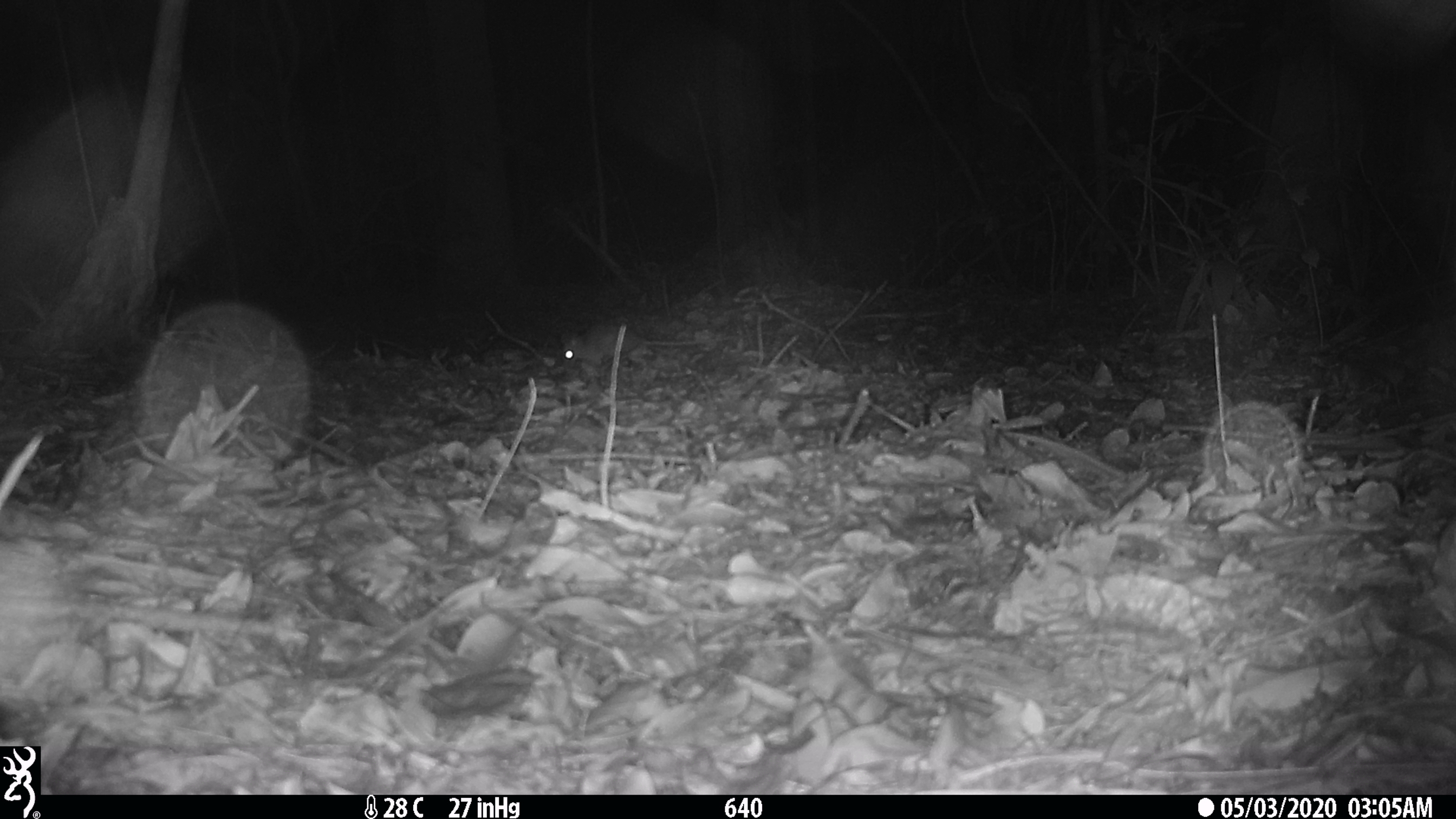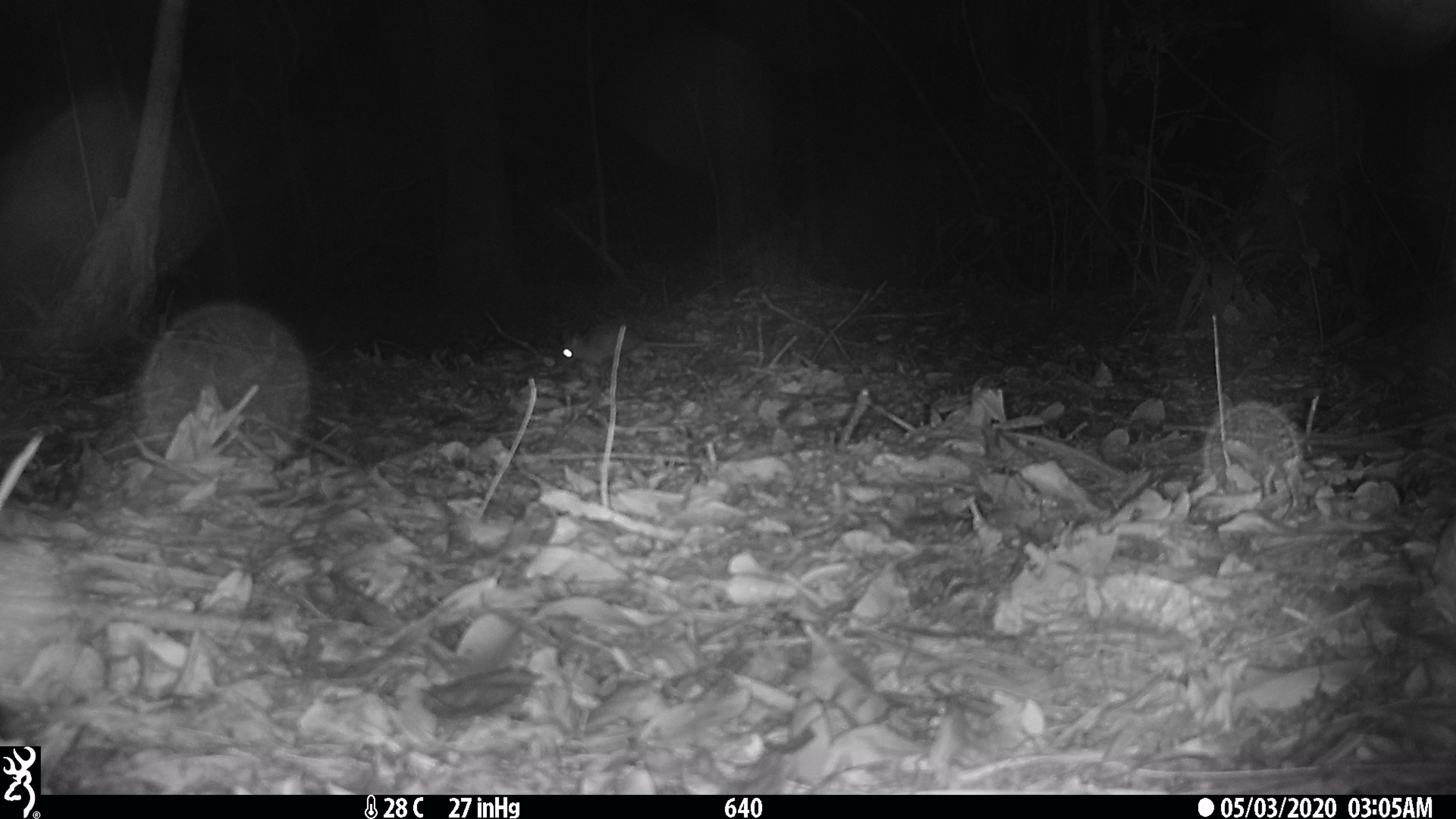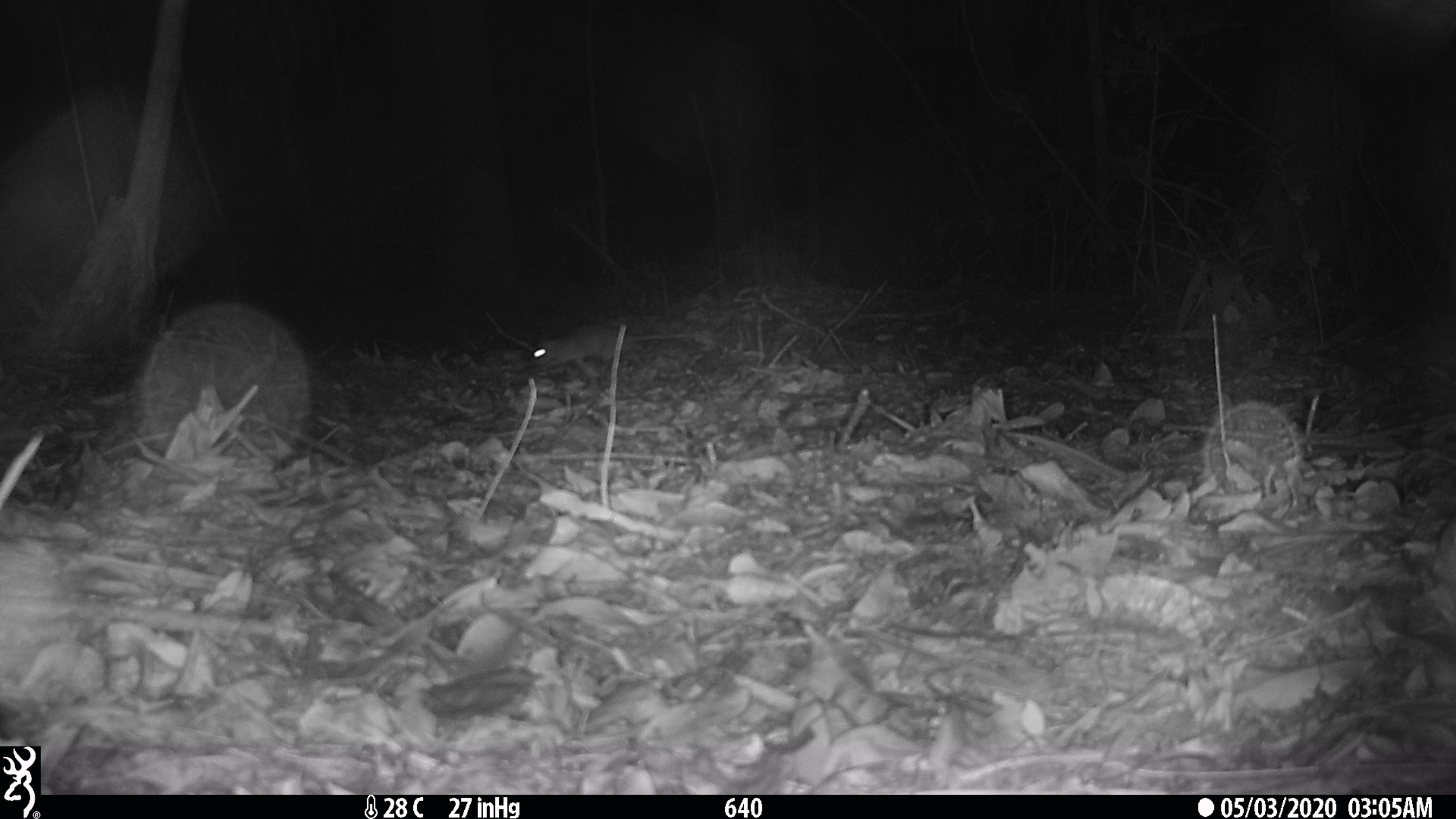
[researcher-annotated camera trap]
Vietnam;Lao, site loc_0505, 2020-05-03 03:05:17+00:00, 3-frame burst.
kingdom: Animalia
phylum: Chordata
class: Mammalia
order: Rodentia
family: Muridae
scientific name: Muridae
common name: old-world mice and rats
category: unidentified murid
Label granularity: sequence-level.